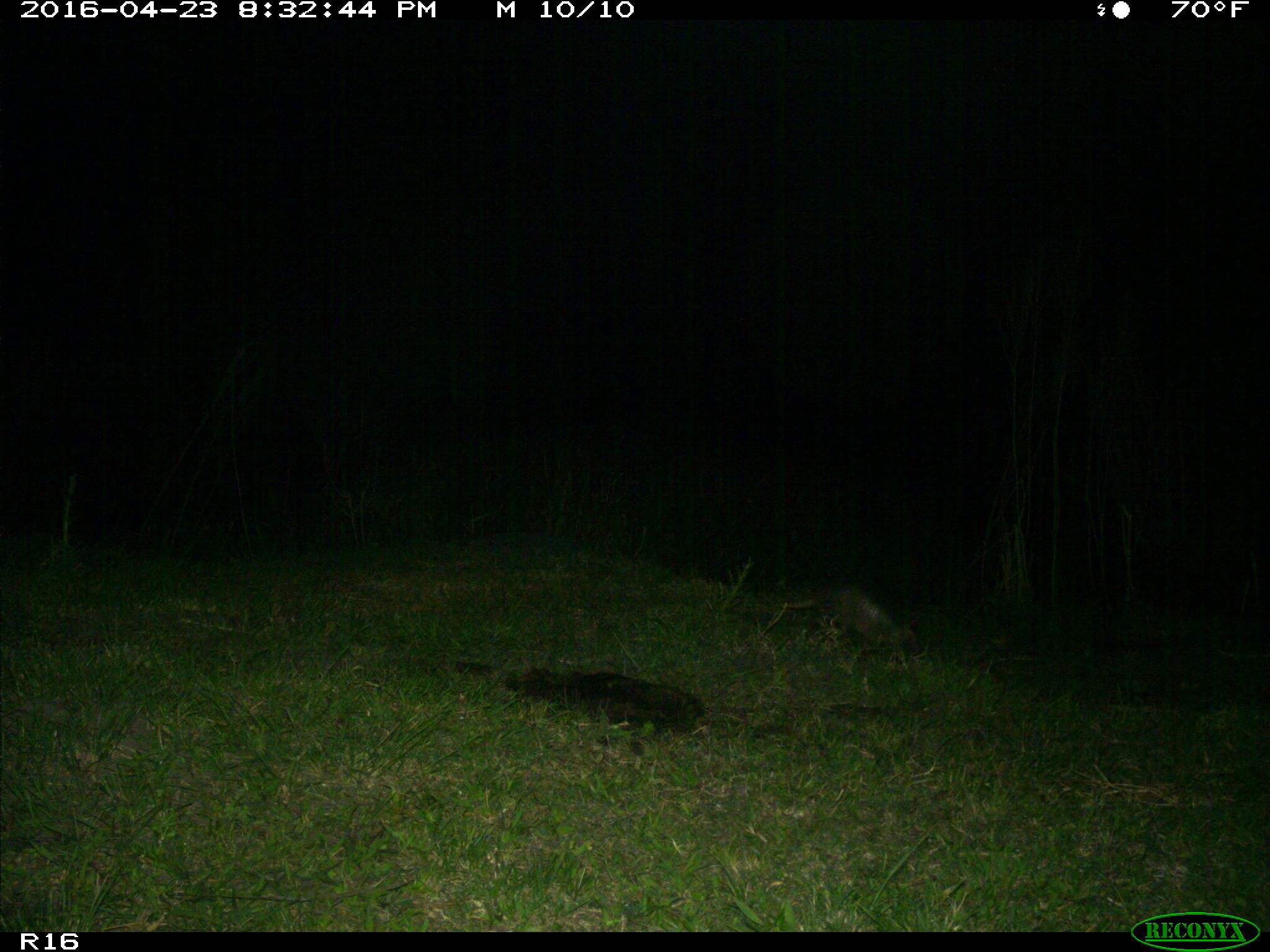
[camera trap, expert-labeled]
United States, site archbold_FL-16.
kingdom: Animalia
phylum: Chordata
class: Mammalia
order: Cingulata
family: Dasypodidae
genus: Dasypus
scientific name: Dasypus novemcinctus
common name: nine-banded armadillo